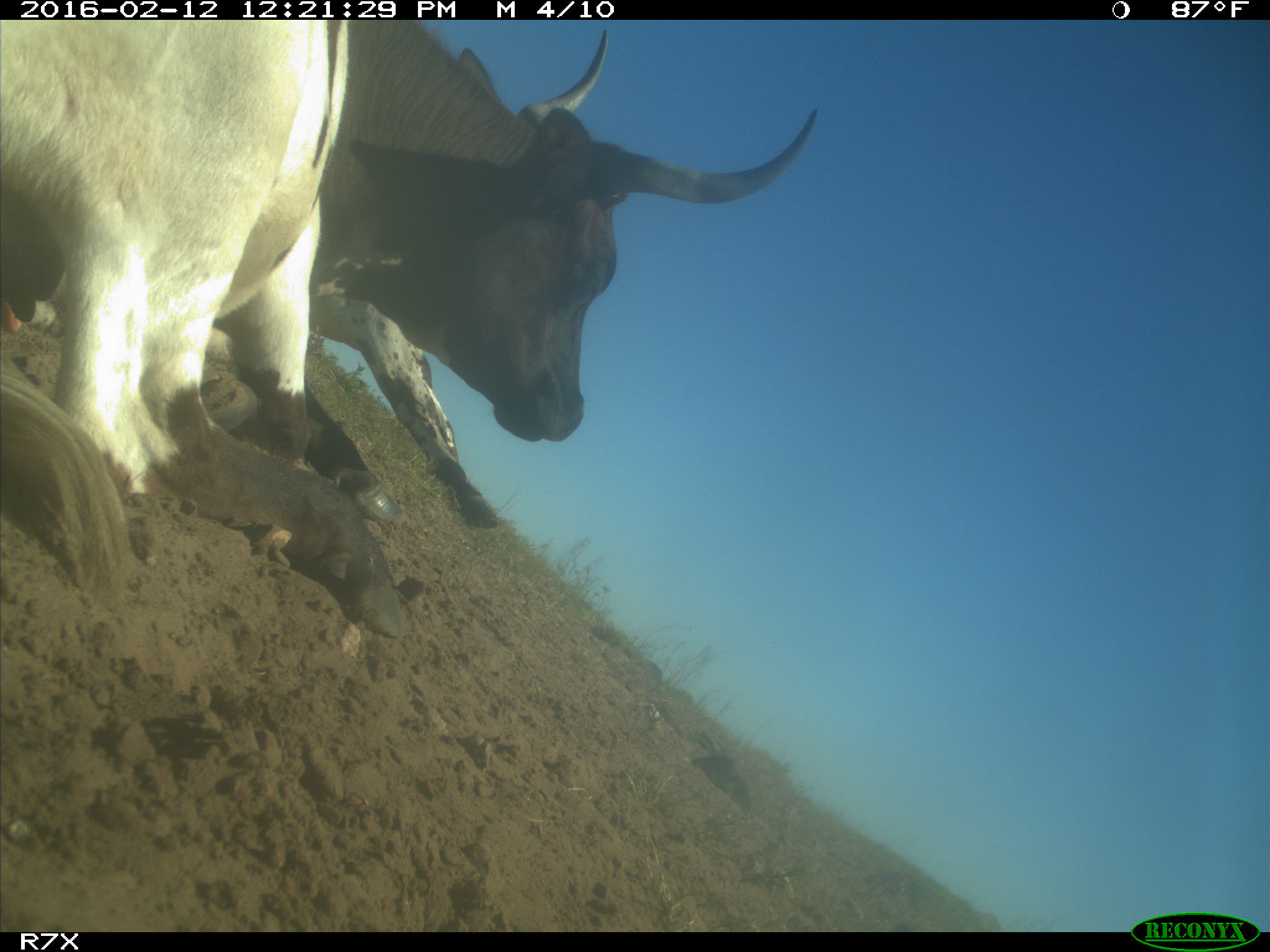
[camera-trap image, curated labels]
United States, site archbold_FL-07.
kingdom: Animalia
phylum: Chordata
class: Mammalia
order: Artiodactyla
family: Bovidae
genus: Bos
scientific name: Bos taurus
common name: domestic cow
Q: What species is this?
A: Bos taurus (domestic cow).